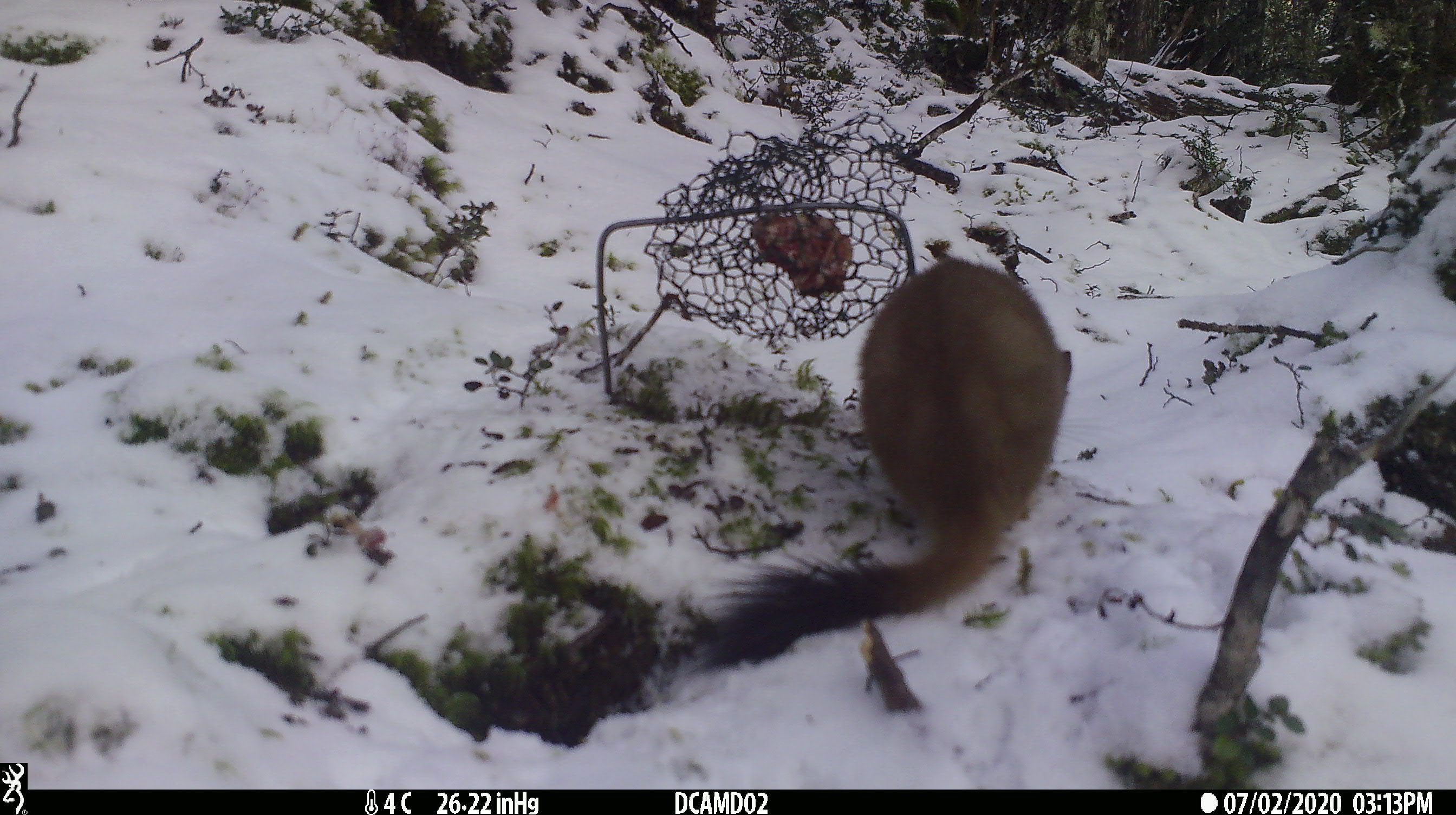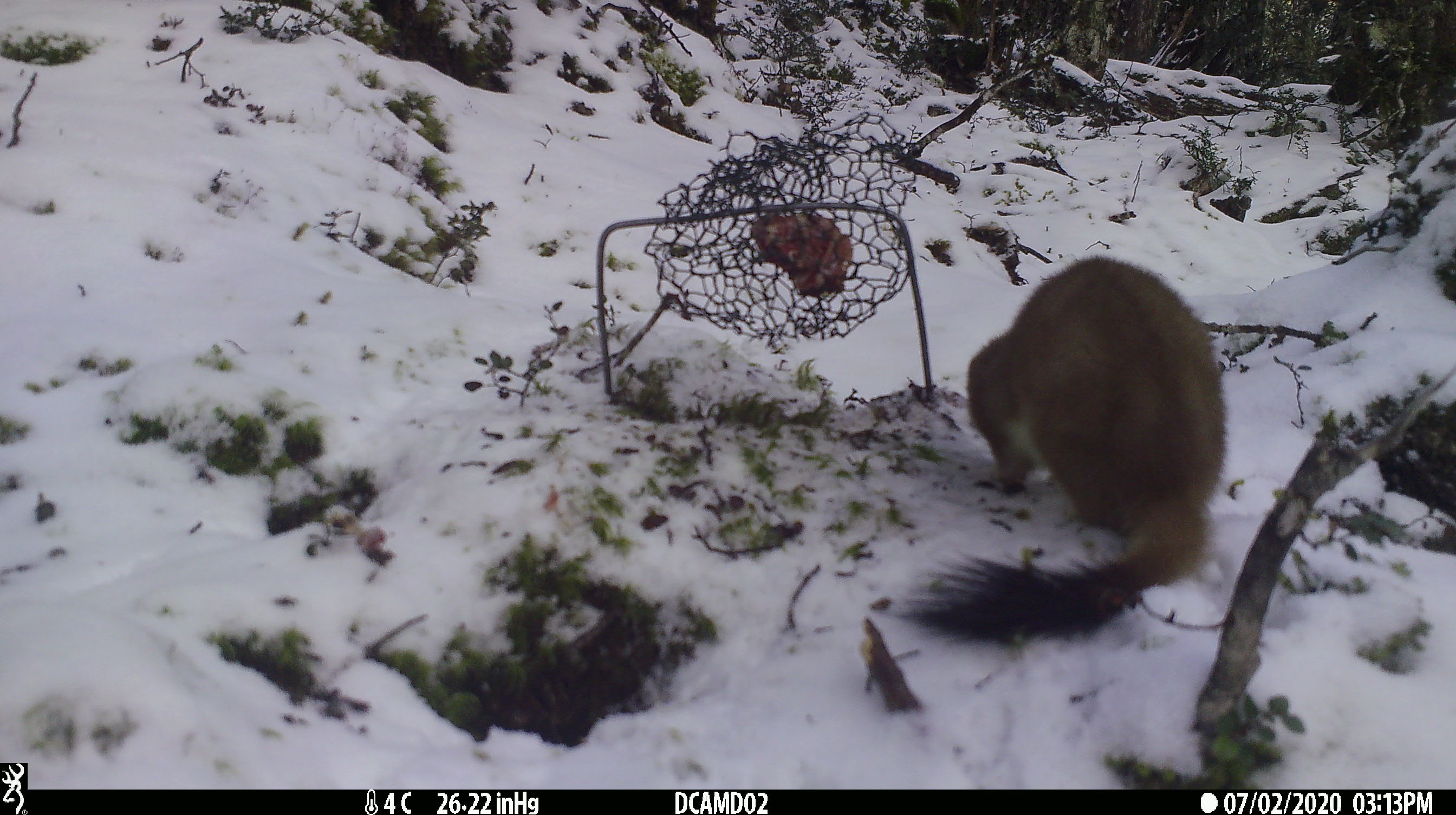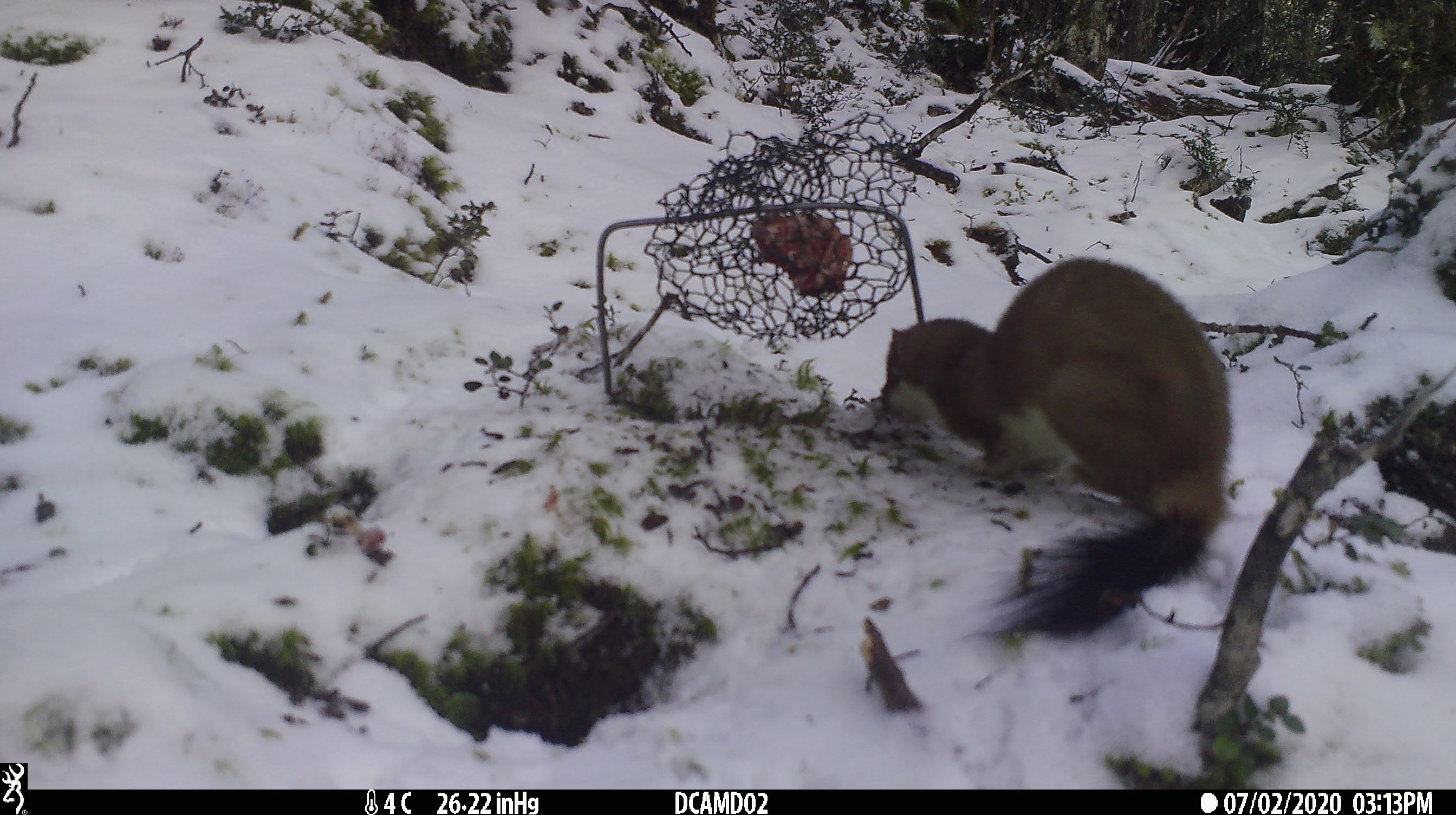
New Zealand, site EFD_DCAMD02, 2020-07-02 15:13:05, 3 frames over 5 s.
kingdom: Animalia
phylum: Chordata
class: Mammalia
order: Carnivora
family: Mustelidae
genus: Mustela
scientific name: Mustela erminea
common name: stoat